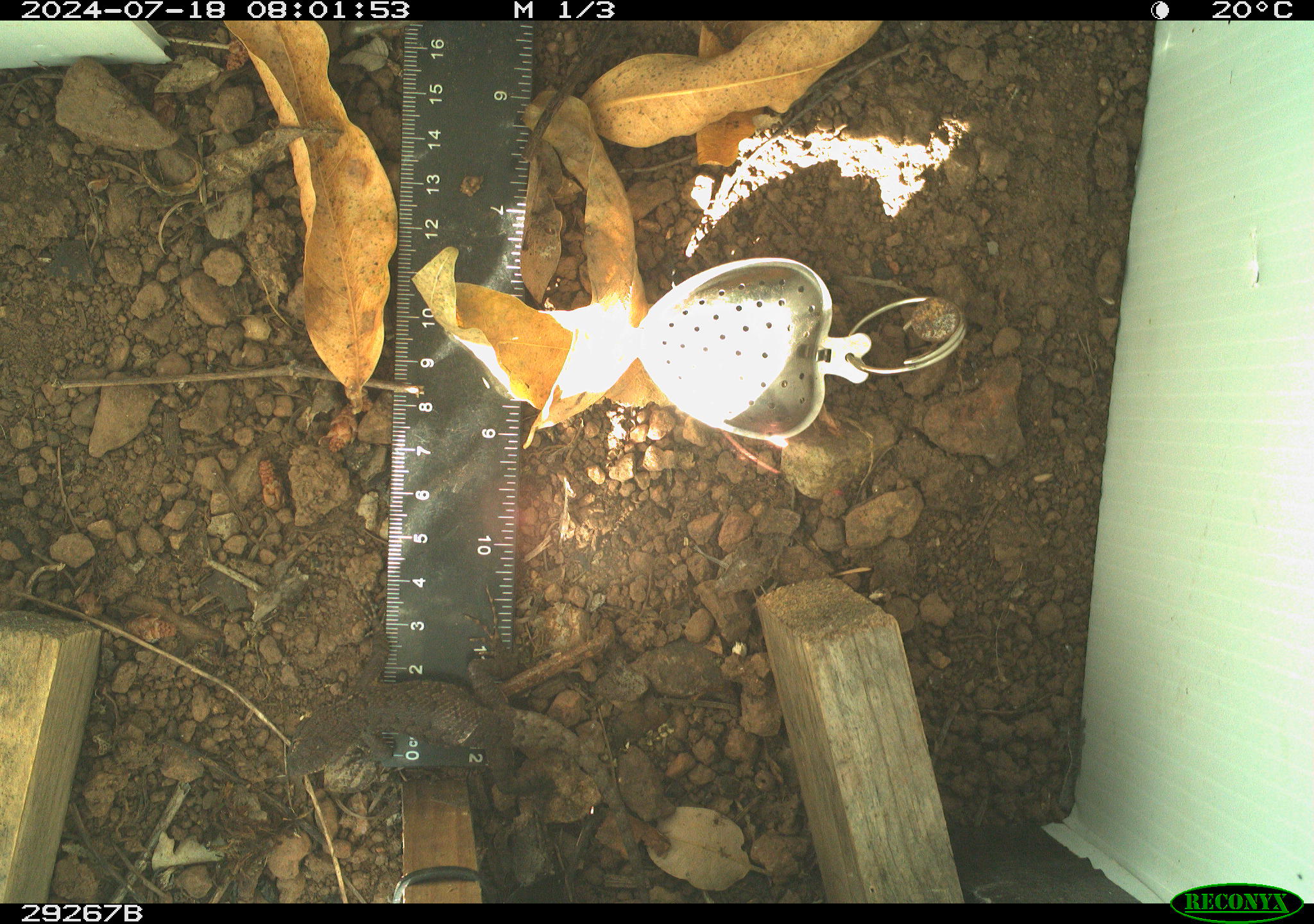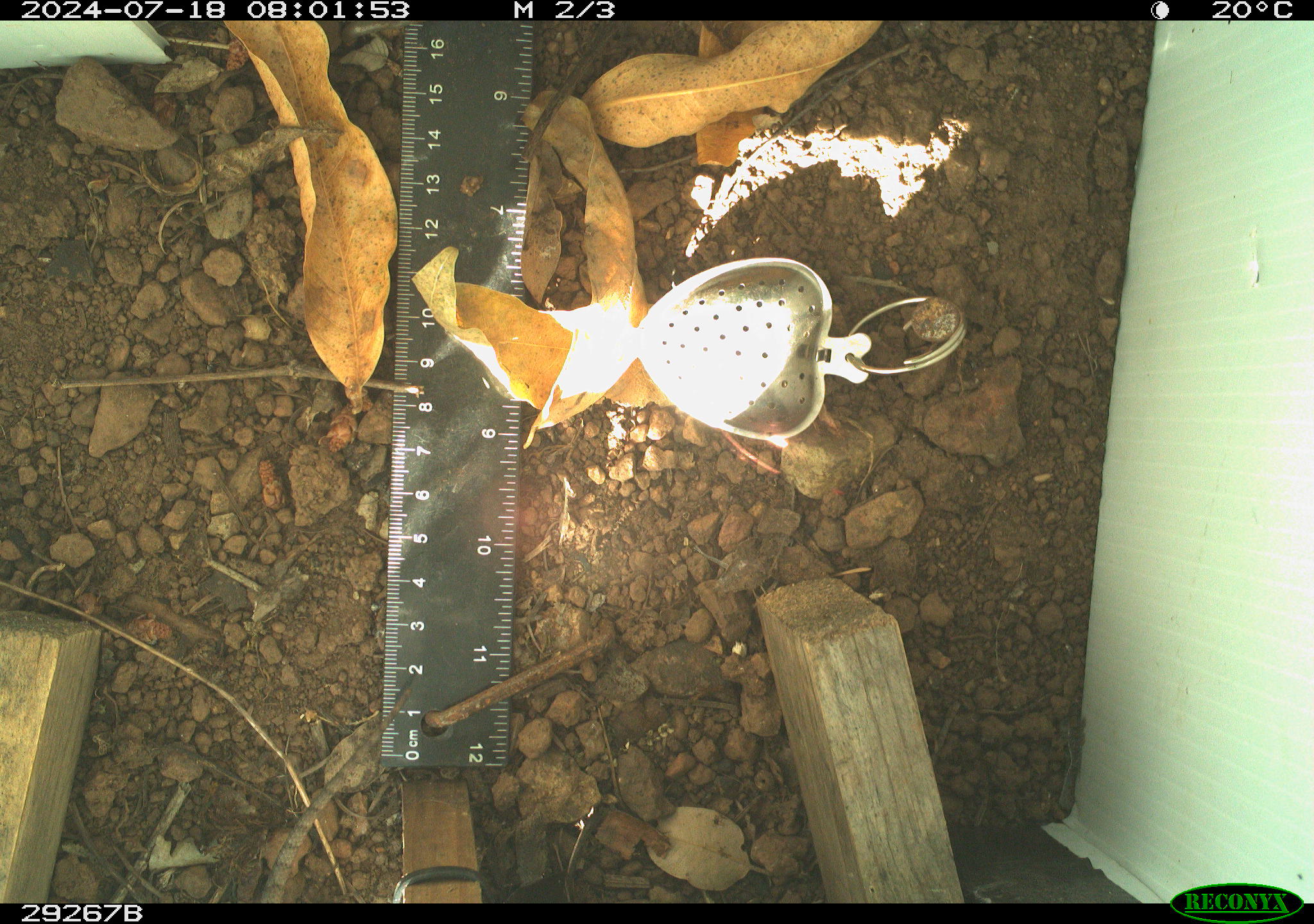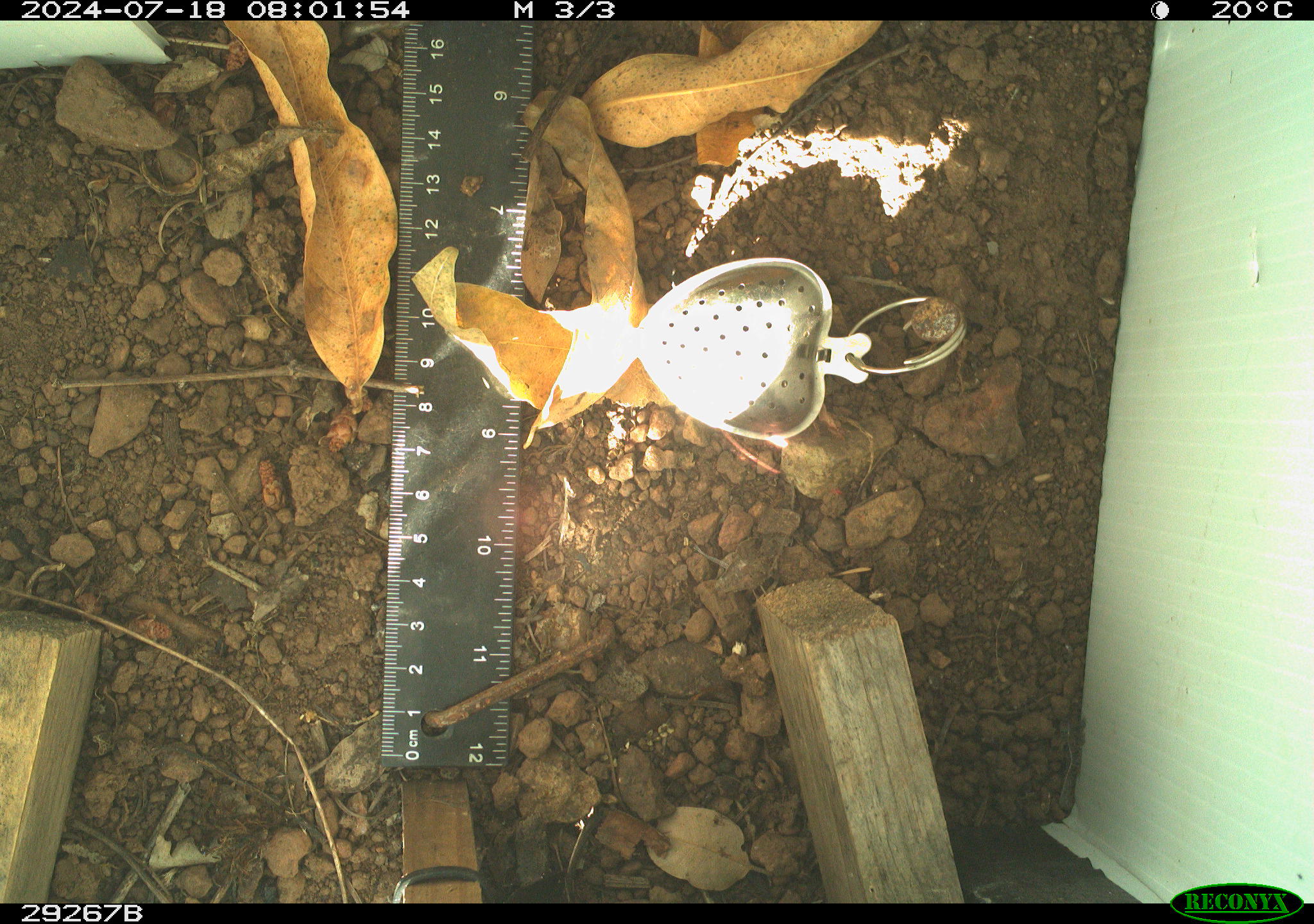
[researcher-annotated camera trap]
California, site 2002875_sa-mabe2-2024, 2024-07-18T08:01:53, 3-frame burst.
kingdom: Animalia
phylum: Chordata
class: Reptilia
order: Squamata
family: Phrynosomatidae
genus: Sceloporus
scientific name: Sceloporus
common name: spiny lizards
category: sceloporus species